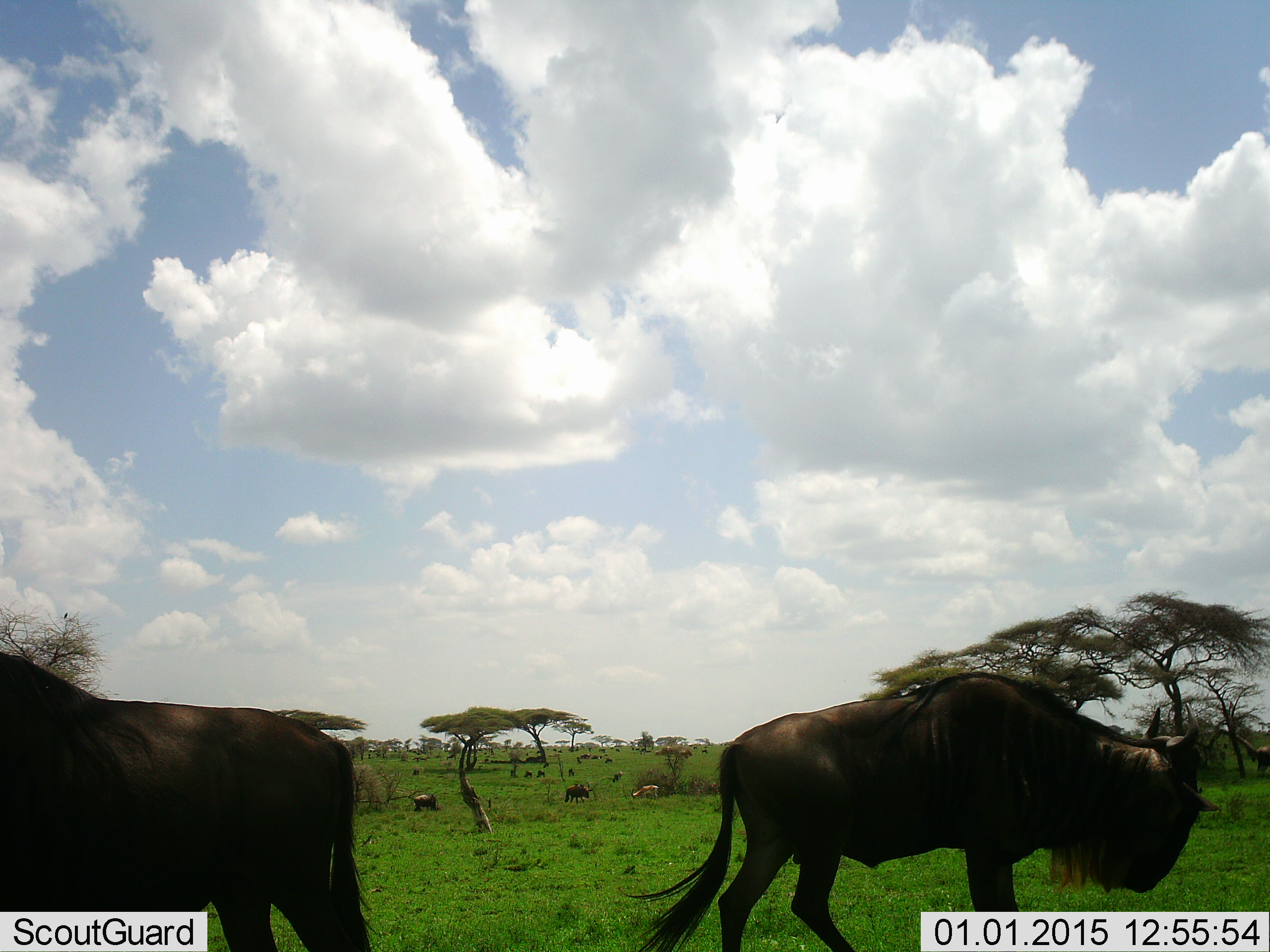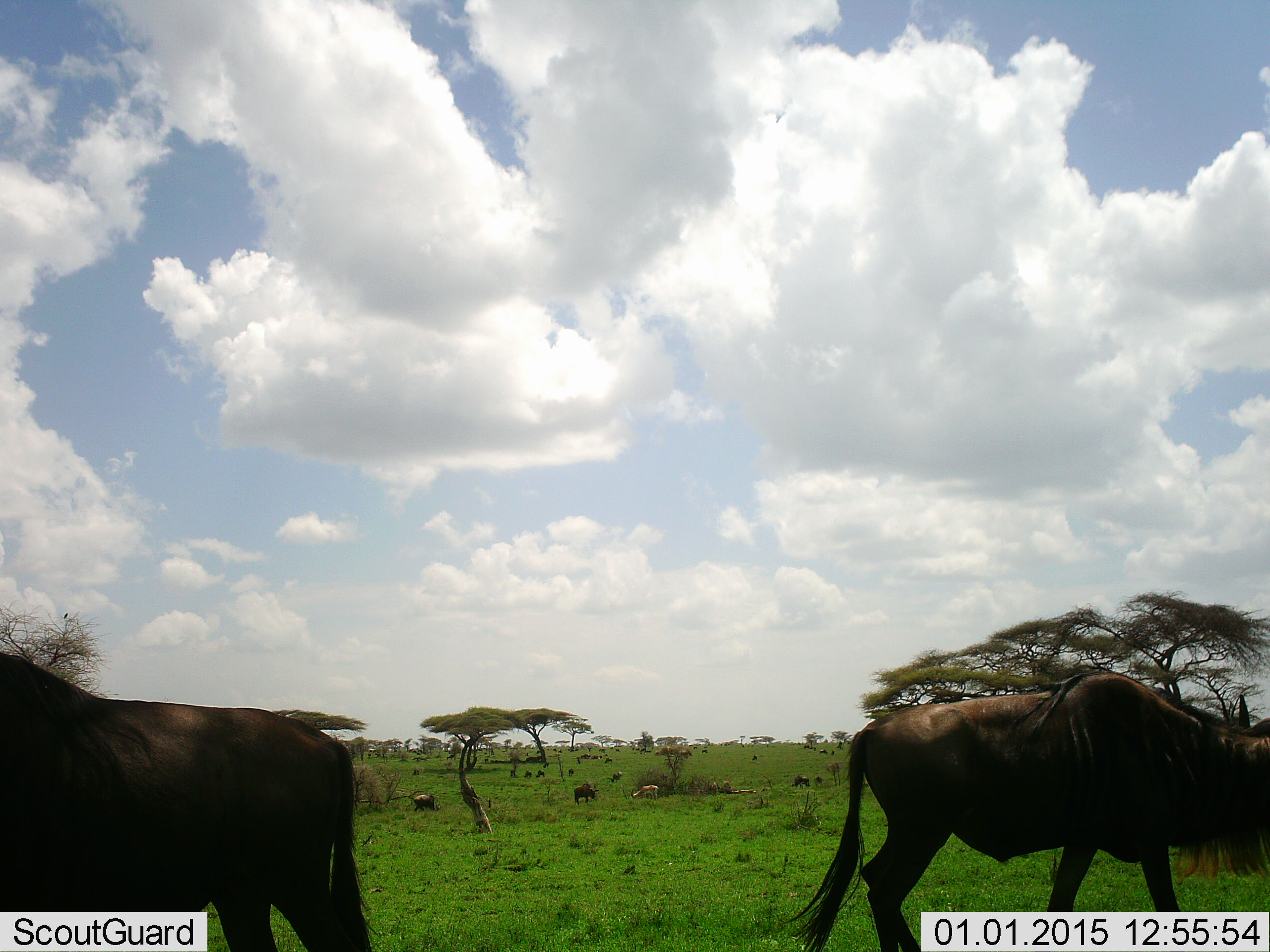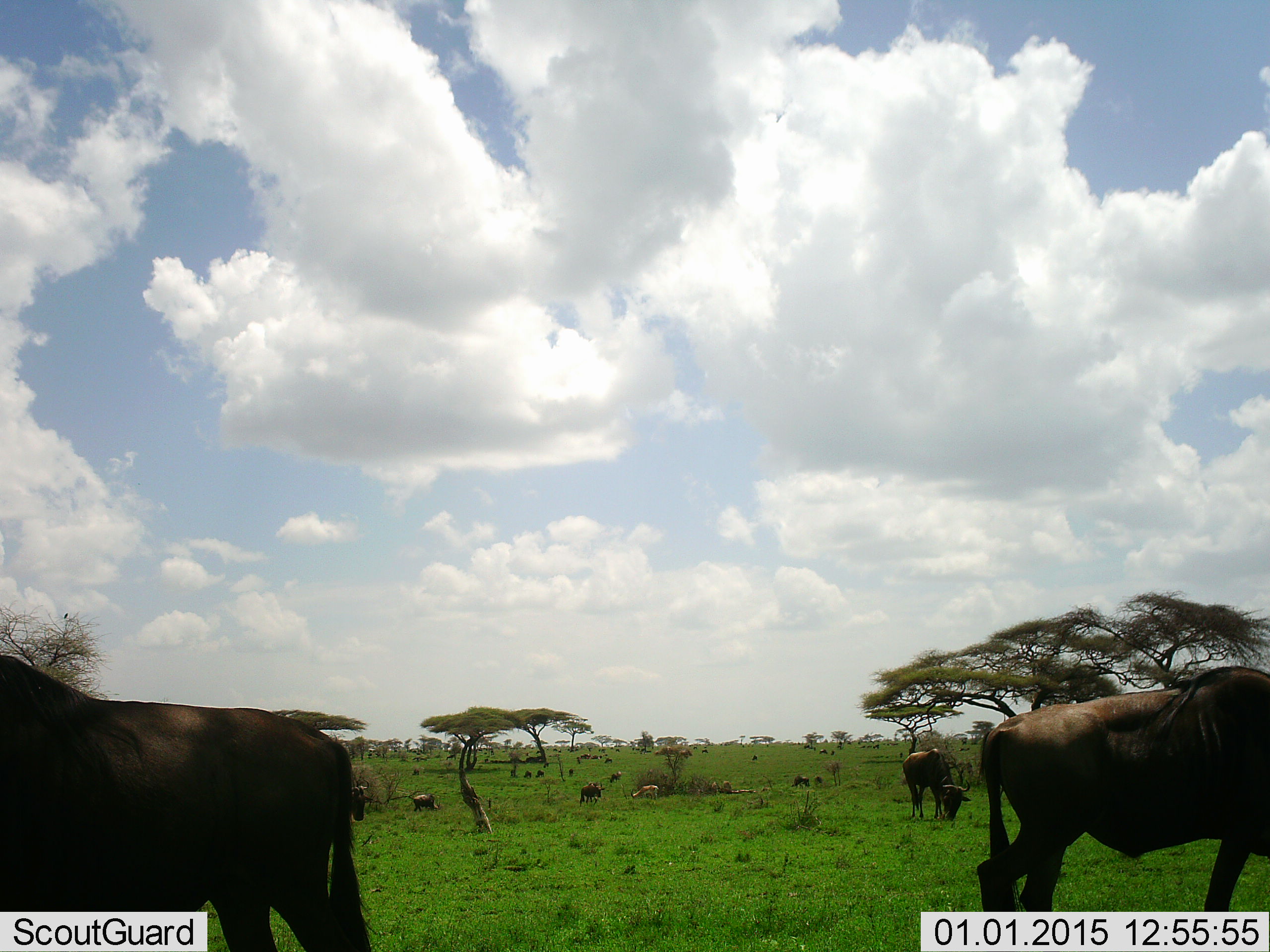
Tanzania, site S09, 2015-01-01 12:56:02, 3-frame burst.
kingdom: Animalia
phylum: Chordata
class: Mammalia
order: Artiodactyla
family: Bovidae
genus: Connochaetes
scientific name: Connochaetes taurinus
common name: blue wildebeest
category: wildebeest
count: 11-50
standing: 58%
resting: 17%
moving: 67%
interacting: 0%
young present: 0%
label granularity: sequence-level